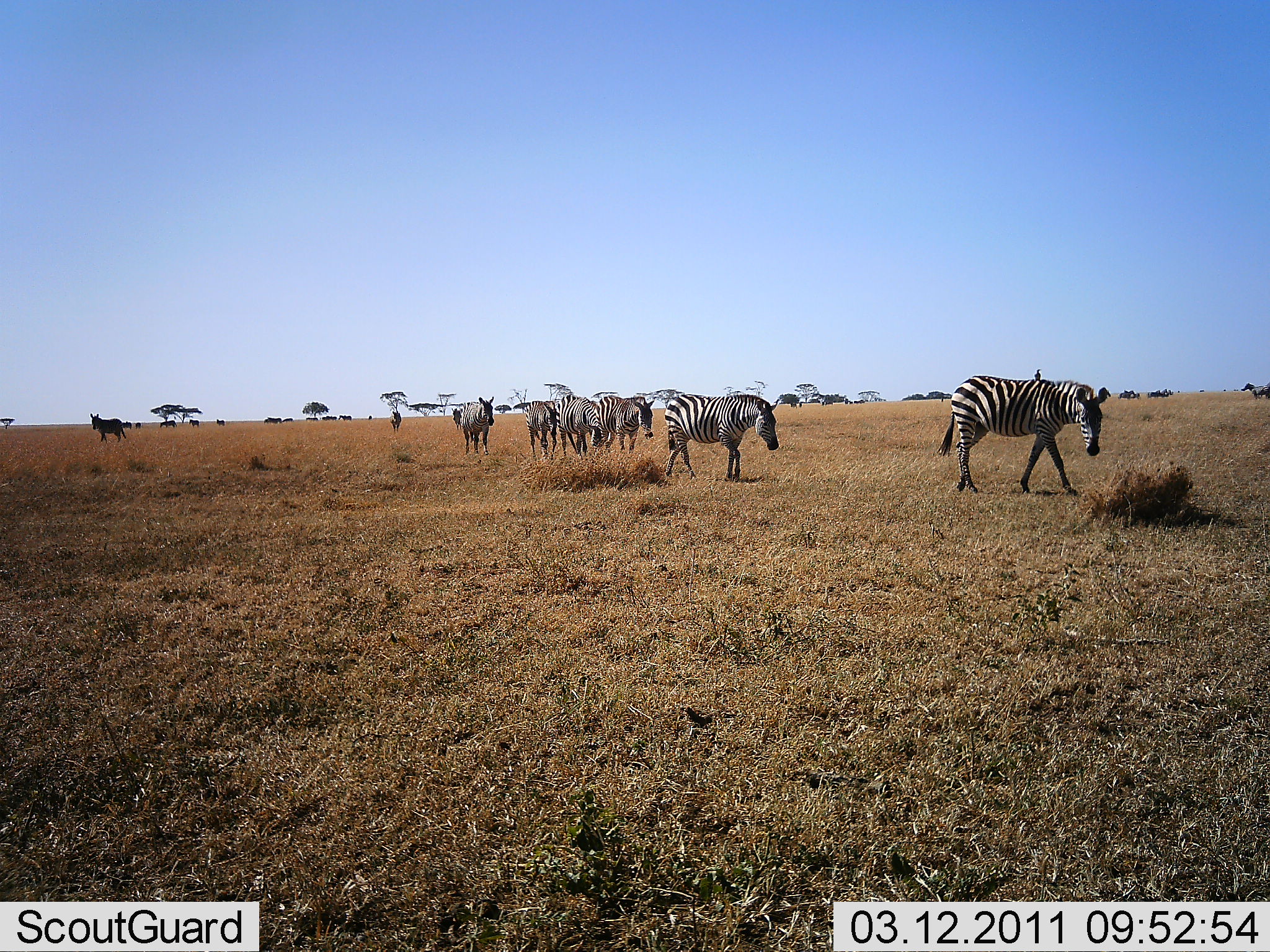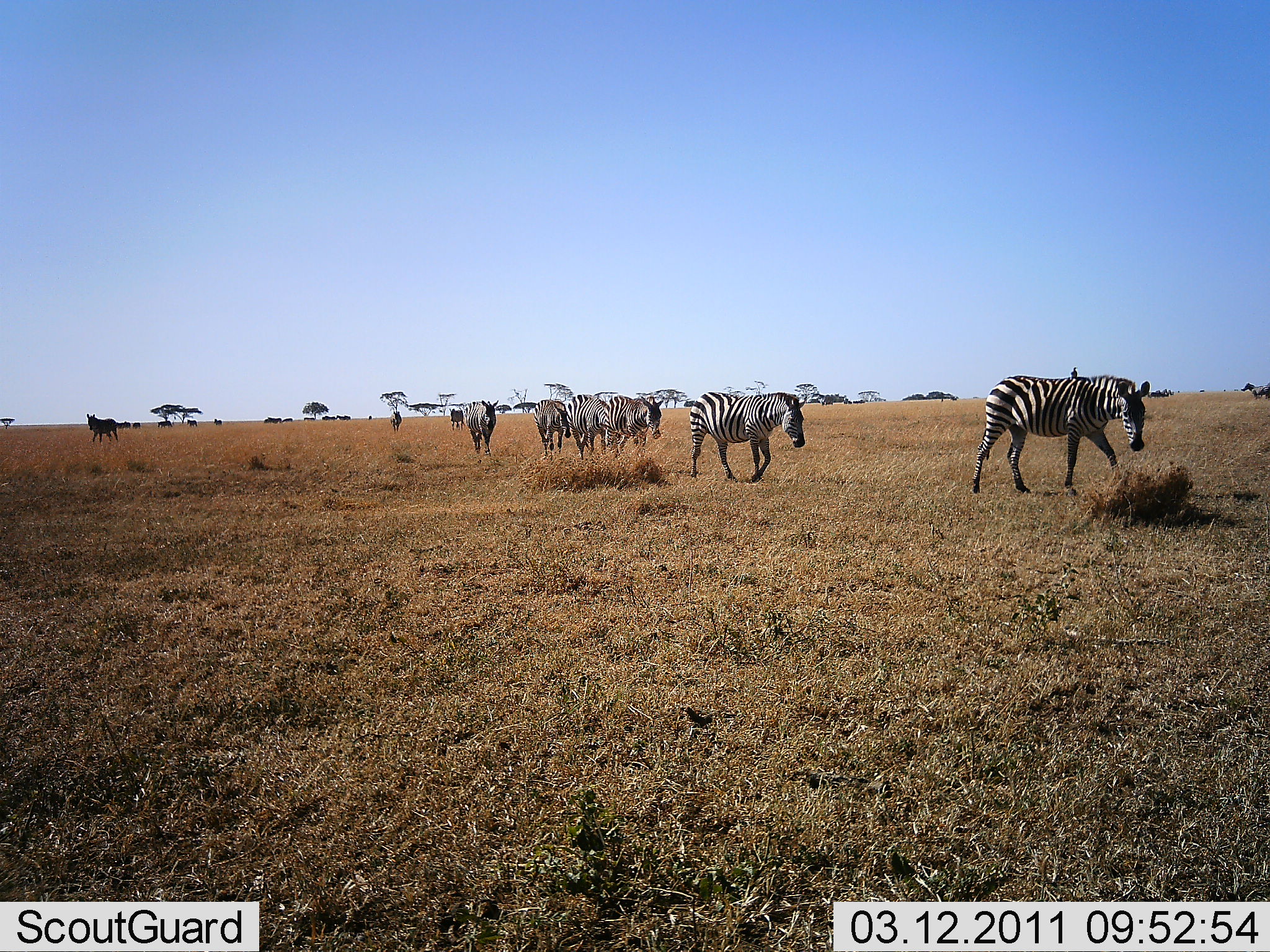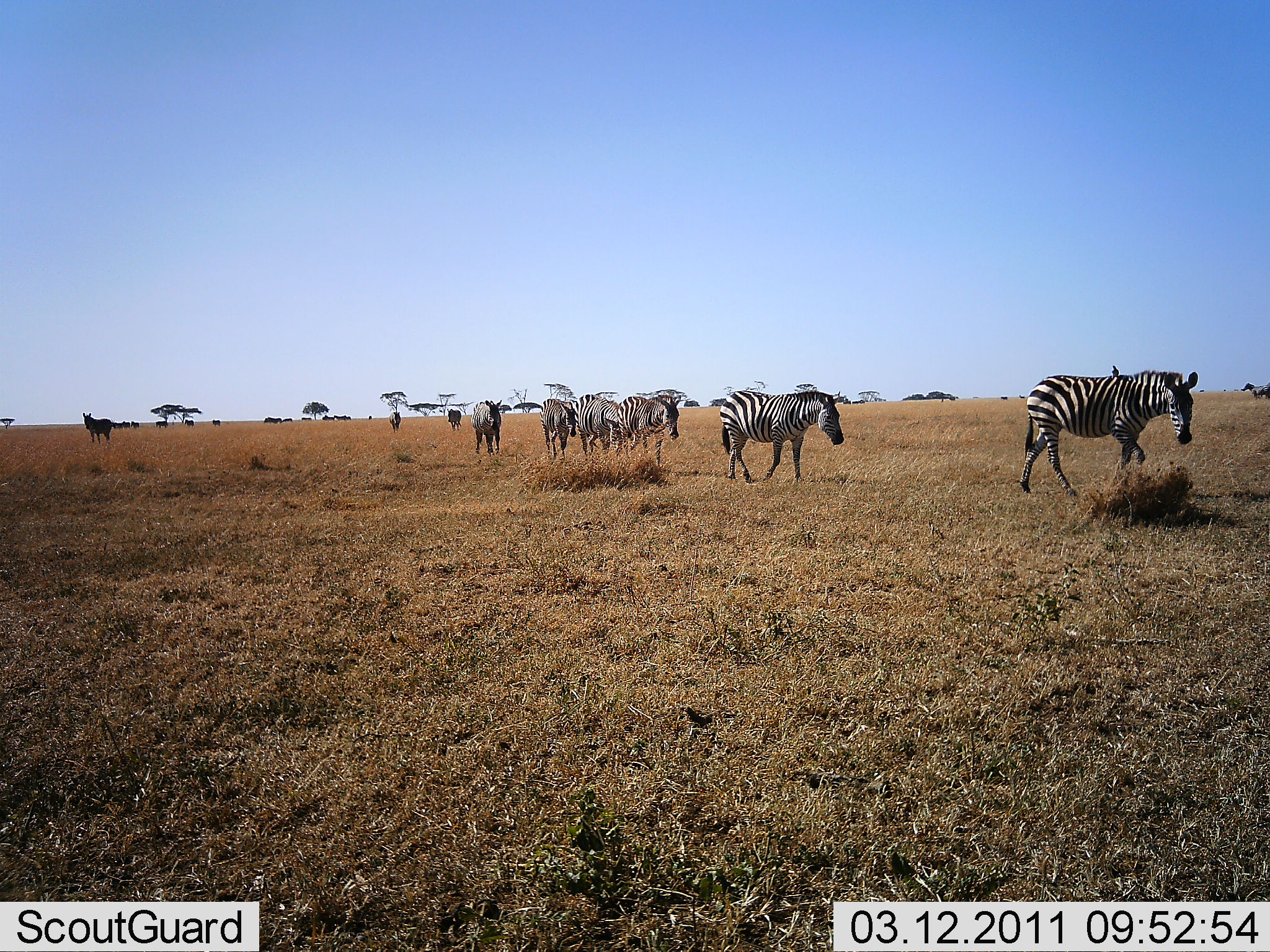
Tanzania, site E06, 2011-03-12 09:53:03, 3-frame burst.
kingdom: Animalia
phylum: Chordata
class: Mammalia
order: Perissodactyla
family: Equidae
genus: Equus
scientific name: Equus quagga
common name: plains zebra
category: zebra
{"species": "zebra (plains zebra) (Equus quagga)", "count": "10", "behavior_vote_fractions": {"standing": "14%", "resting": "0%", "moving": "93%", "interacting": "0%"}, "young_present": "0%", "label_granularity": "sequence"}